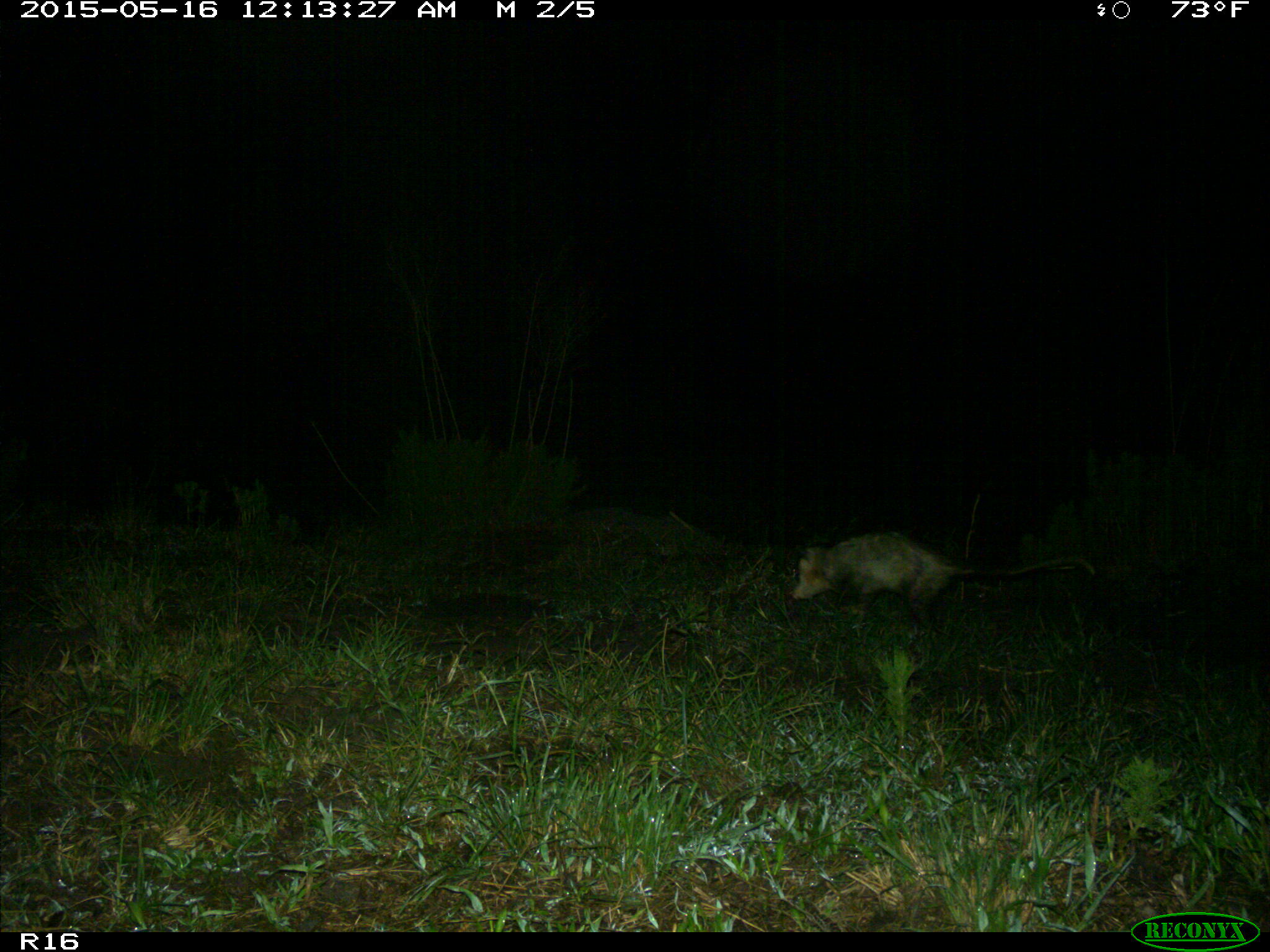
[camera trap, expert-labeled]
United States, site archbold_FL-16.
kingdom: Animalia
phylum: Chordata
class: Mammalia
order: Didelphimorphia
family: Didelphidae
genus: Didelphis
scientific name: Didelphis virginiana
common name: virginia opossum